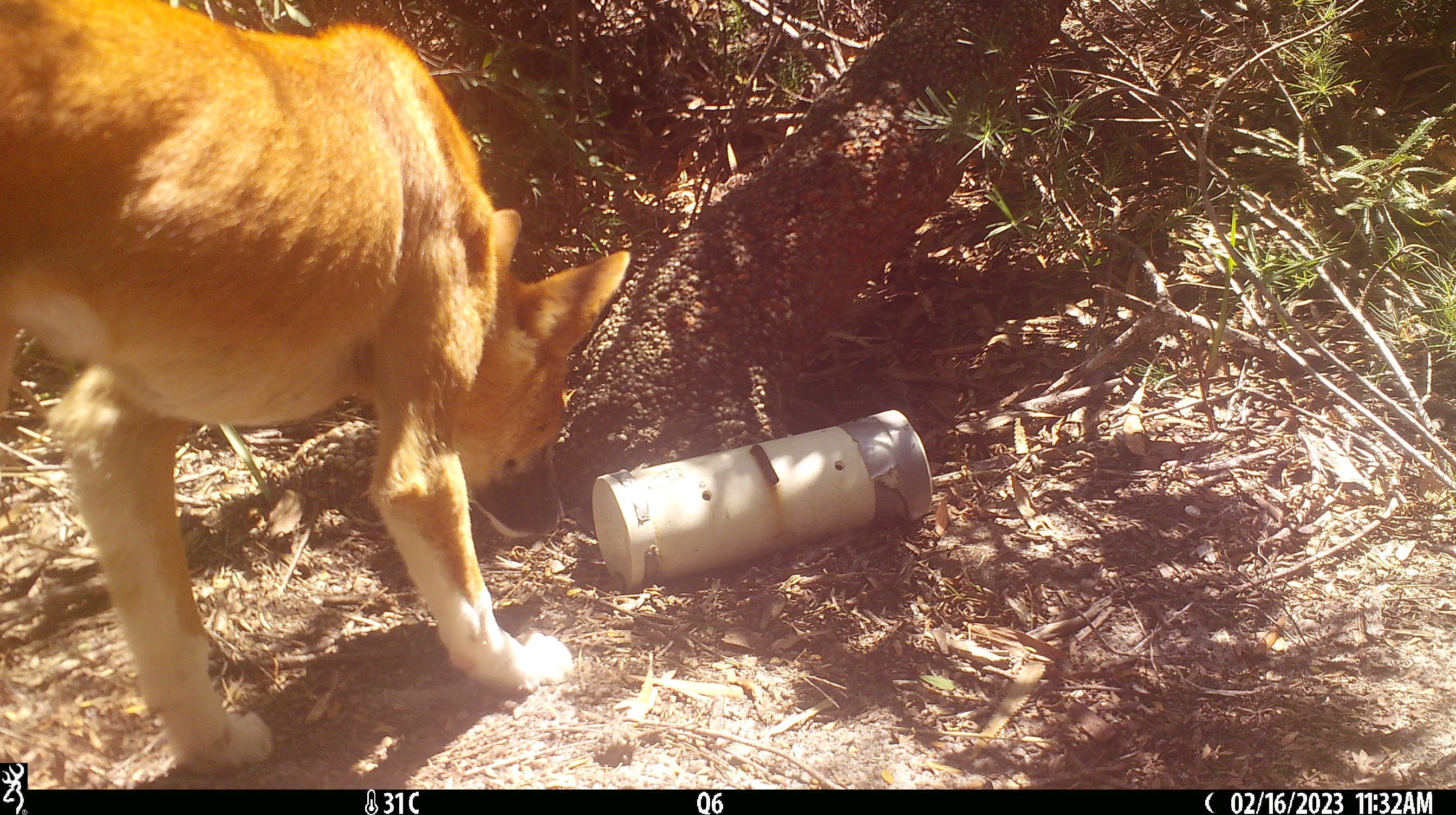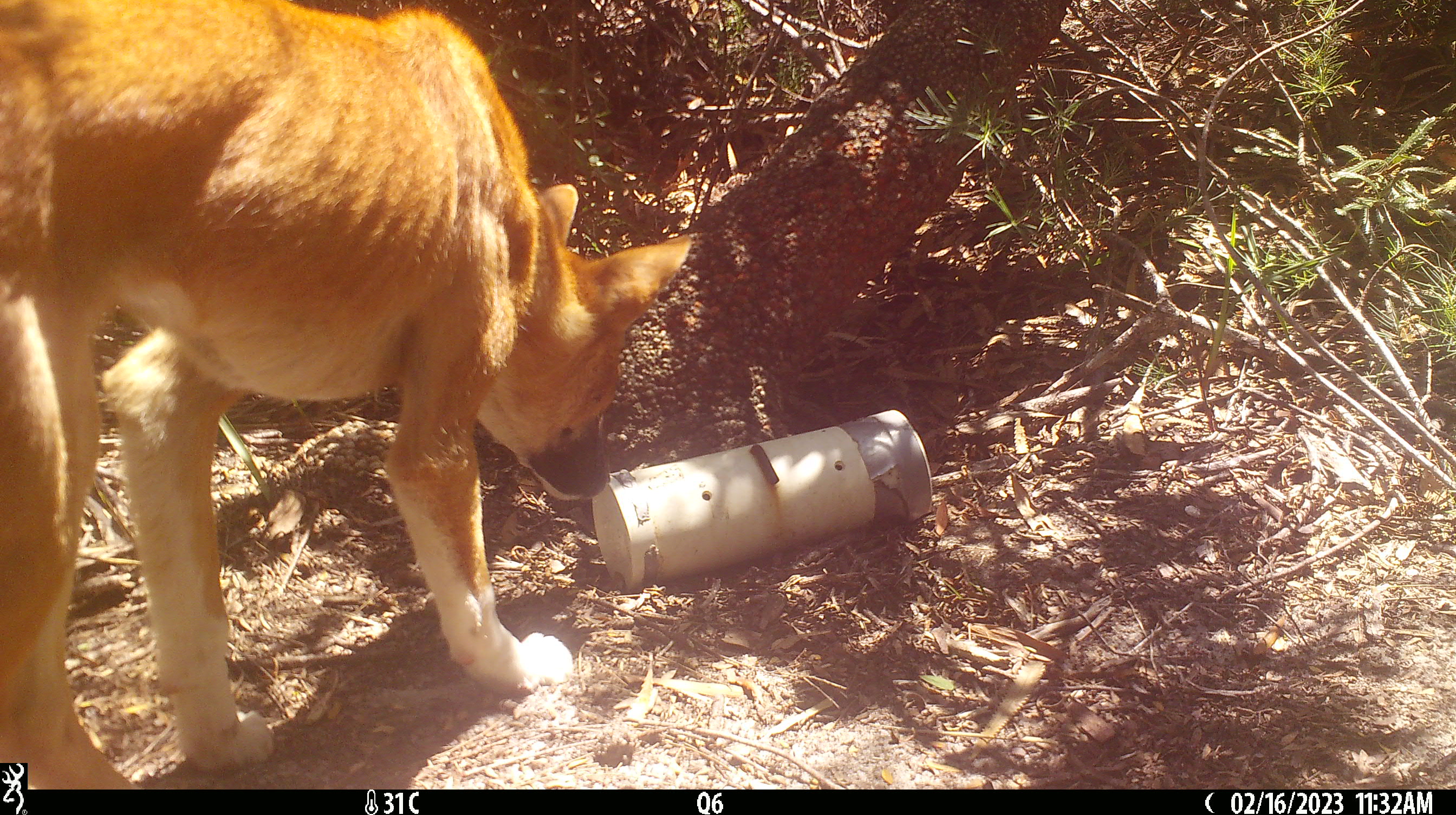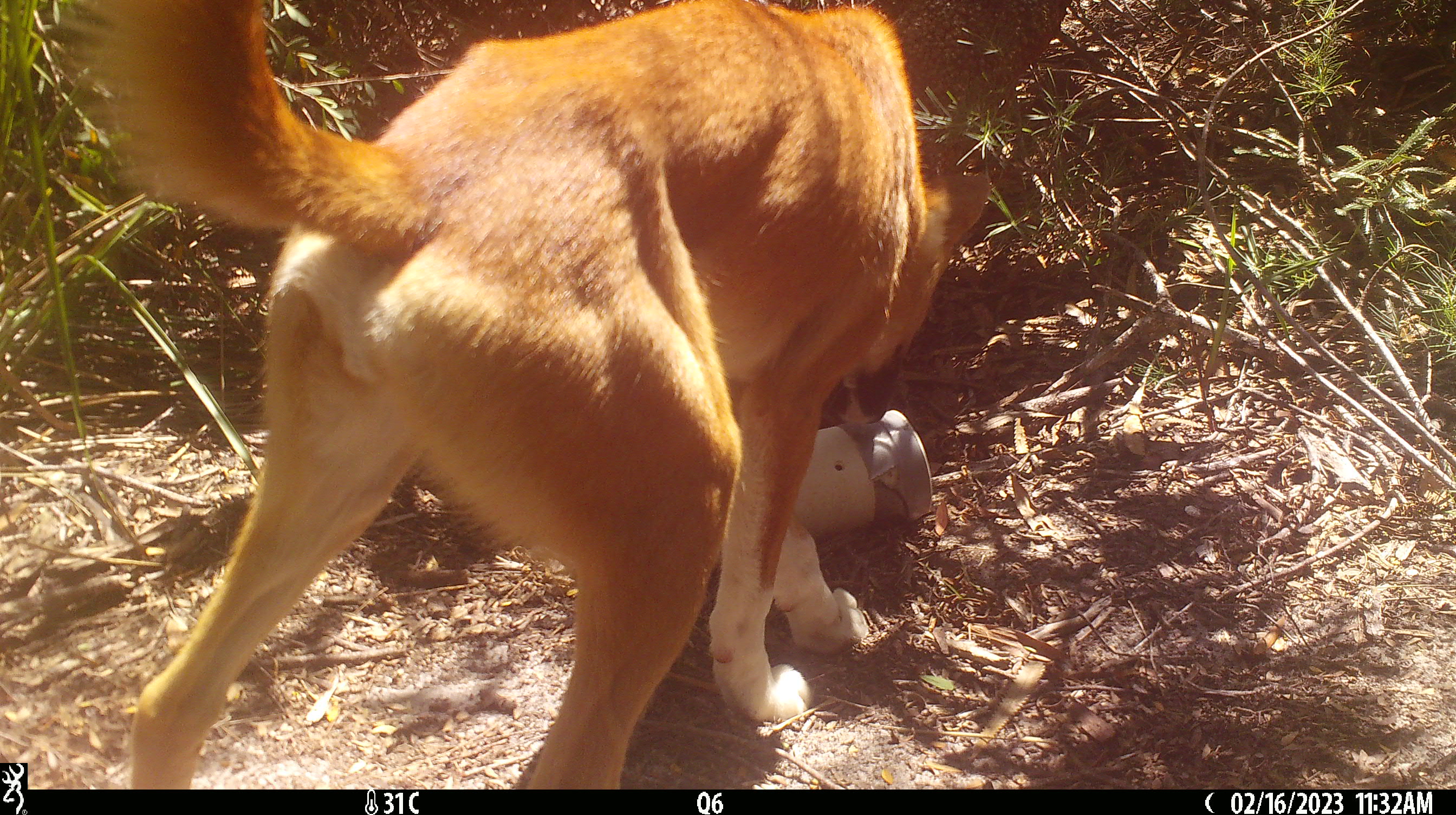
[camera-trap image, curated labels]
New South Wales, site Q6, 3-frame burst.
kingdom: Animalia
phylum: Chordata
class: Mammalia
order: Carnivora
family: Canidae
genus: Canis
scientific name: Canis familiaris dingo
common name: dingo